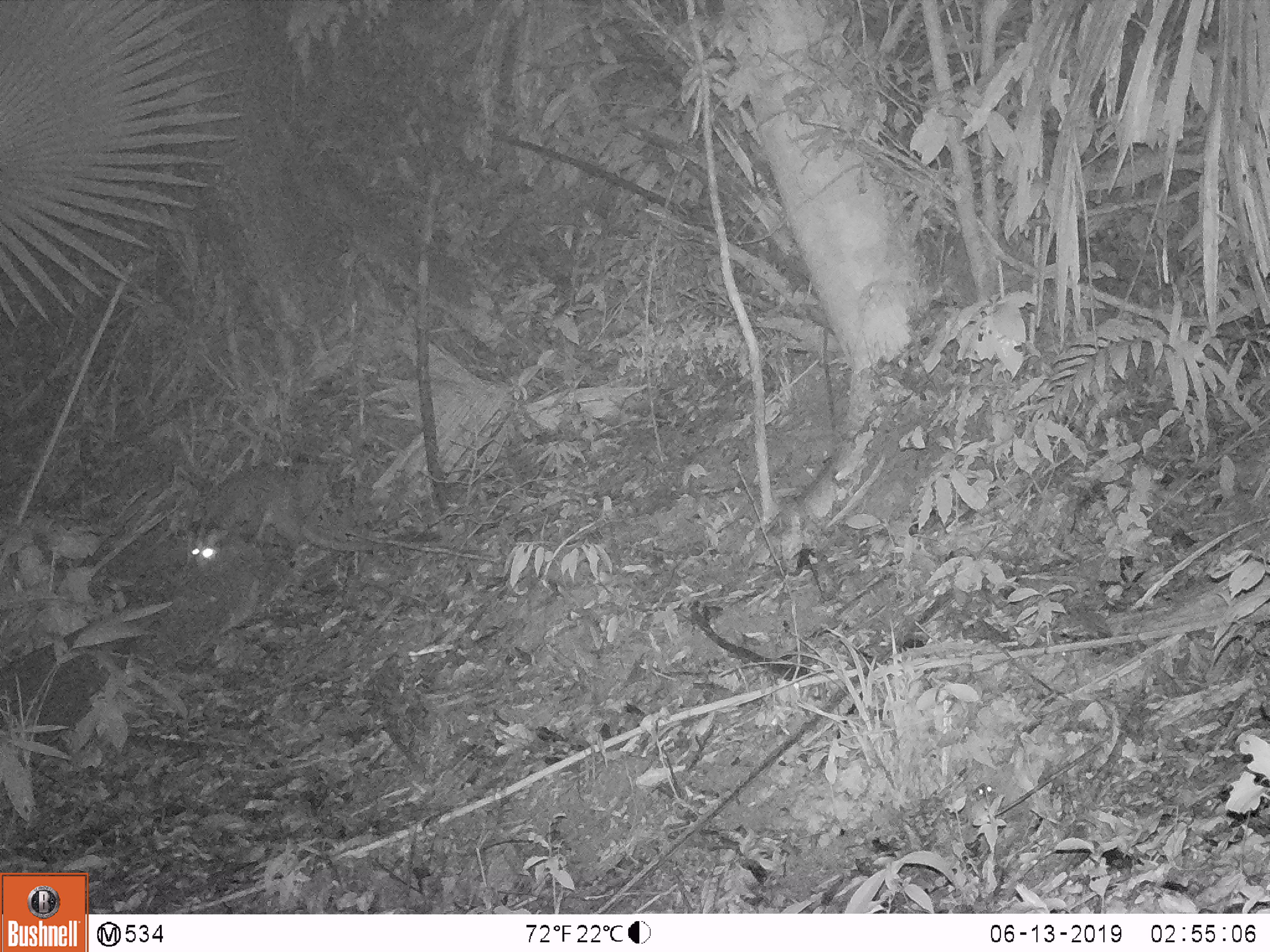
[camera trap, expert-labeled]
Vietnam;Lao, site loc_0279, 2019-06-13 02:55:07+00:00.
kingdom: Animalia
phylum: Chordata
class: Mammalia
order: Carnivora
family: Viverridae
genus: Paguma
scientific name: Paguma larvata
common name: masked palm civet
Masked palm civet (Paguma larvata). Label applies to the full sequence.